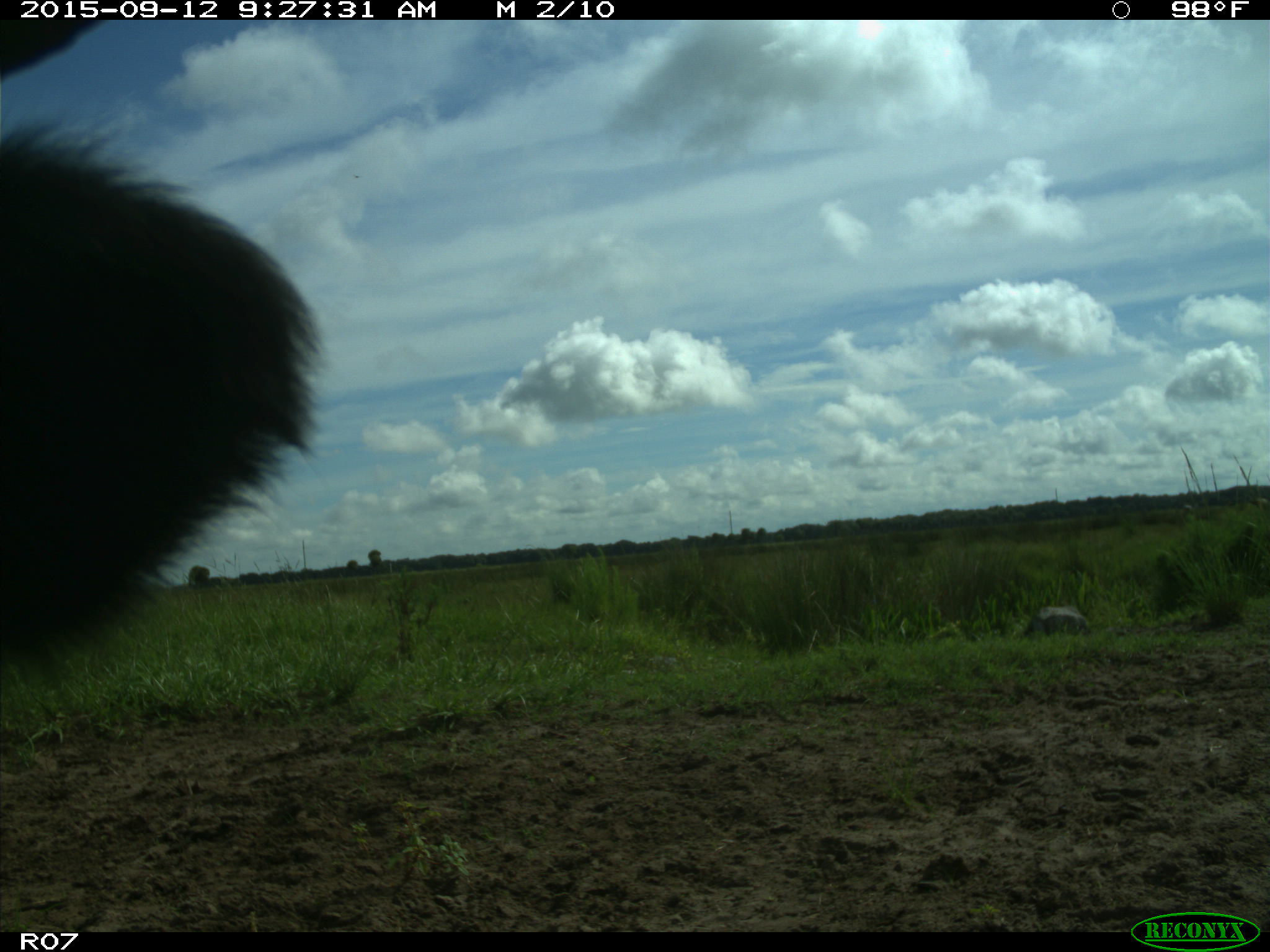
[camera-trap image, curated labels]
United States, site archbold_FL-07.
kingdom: Animalia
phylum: Chordata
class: Mammalia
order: Artiodactyla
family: Bovidae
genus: Bos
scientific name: Bos taurus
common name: domestic cow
Bos taurus (domestic cow).